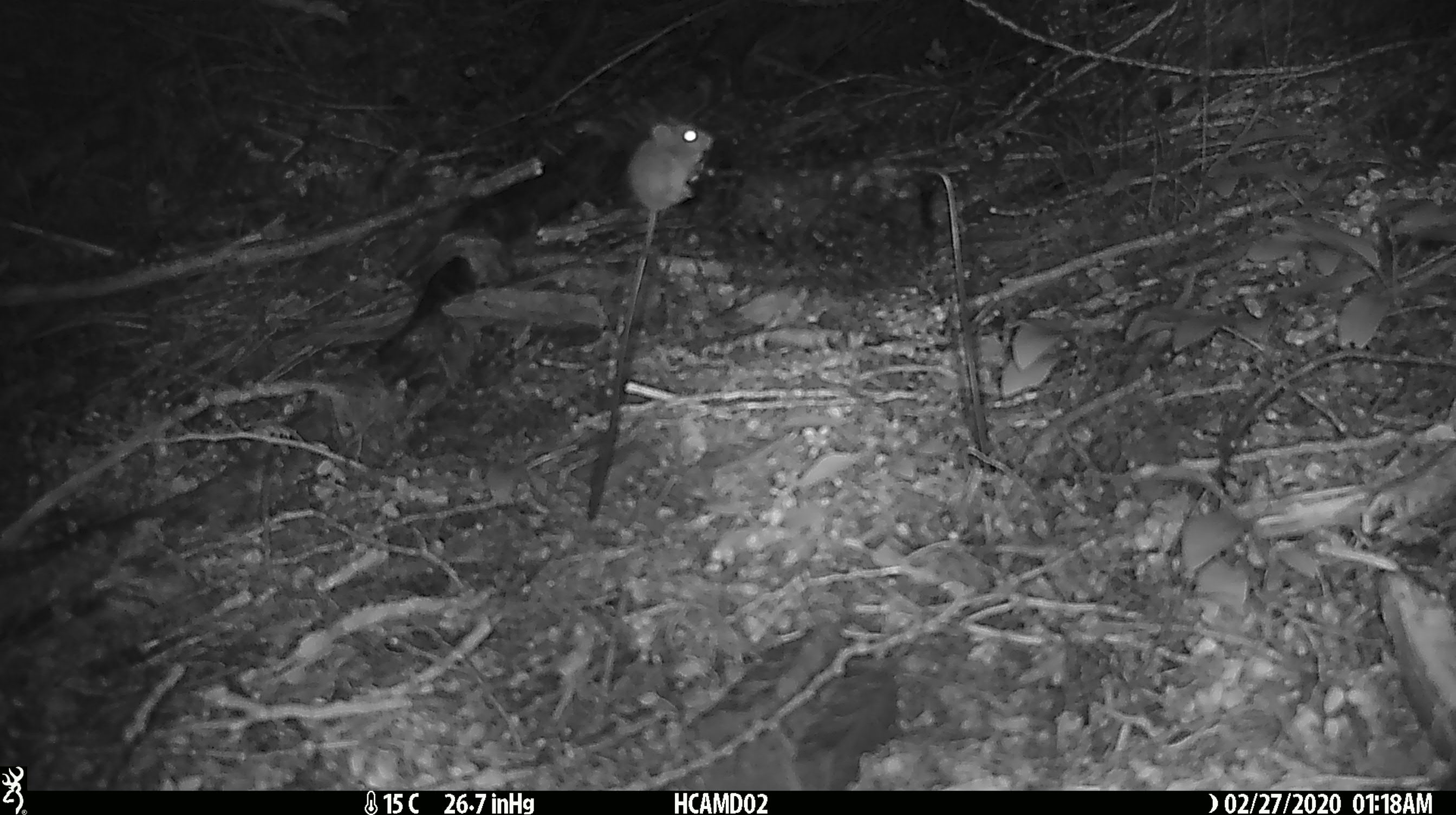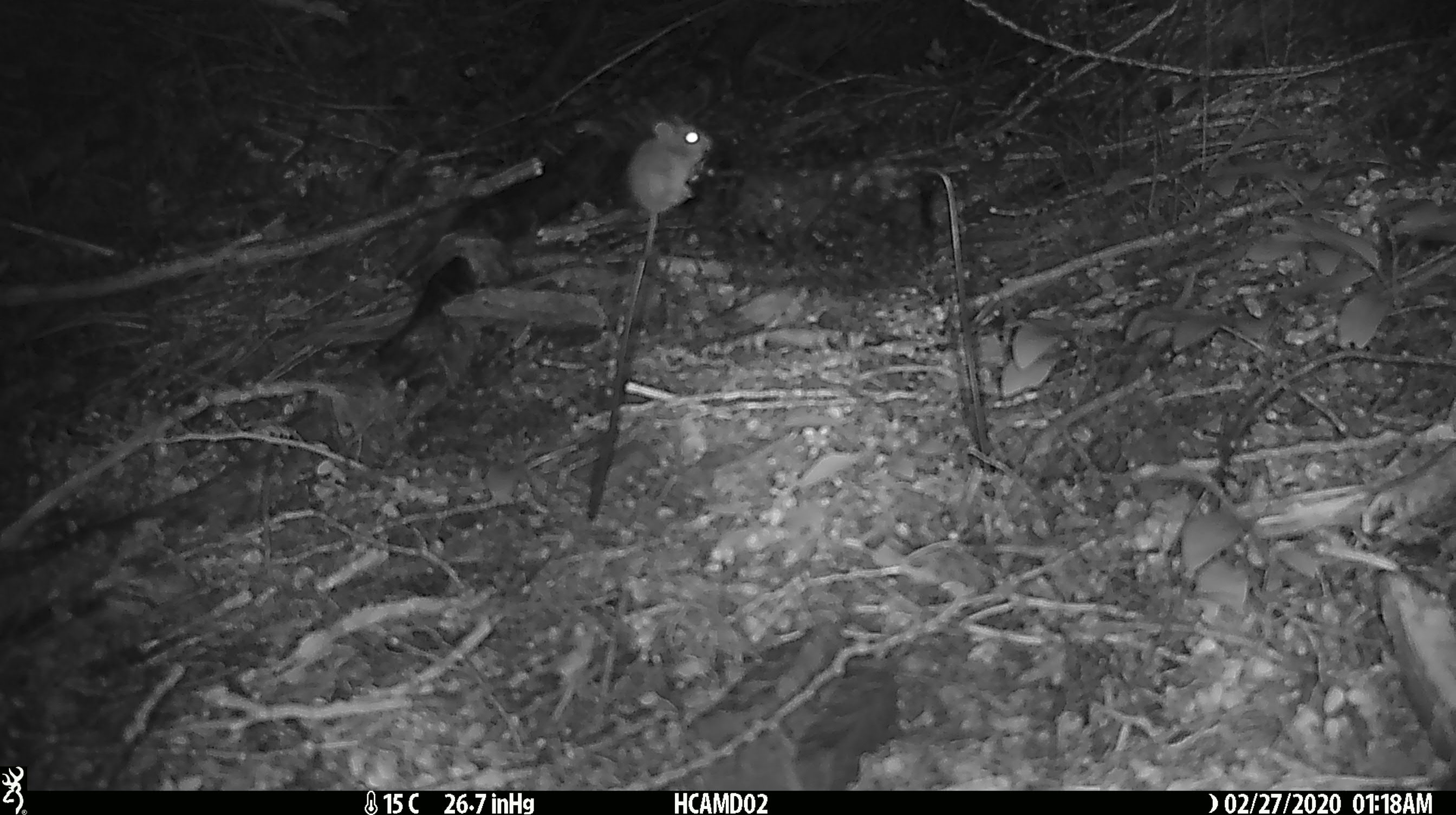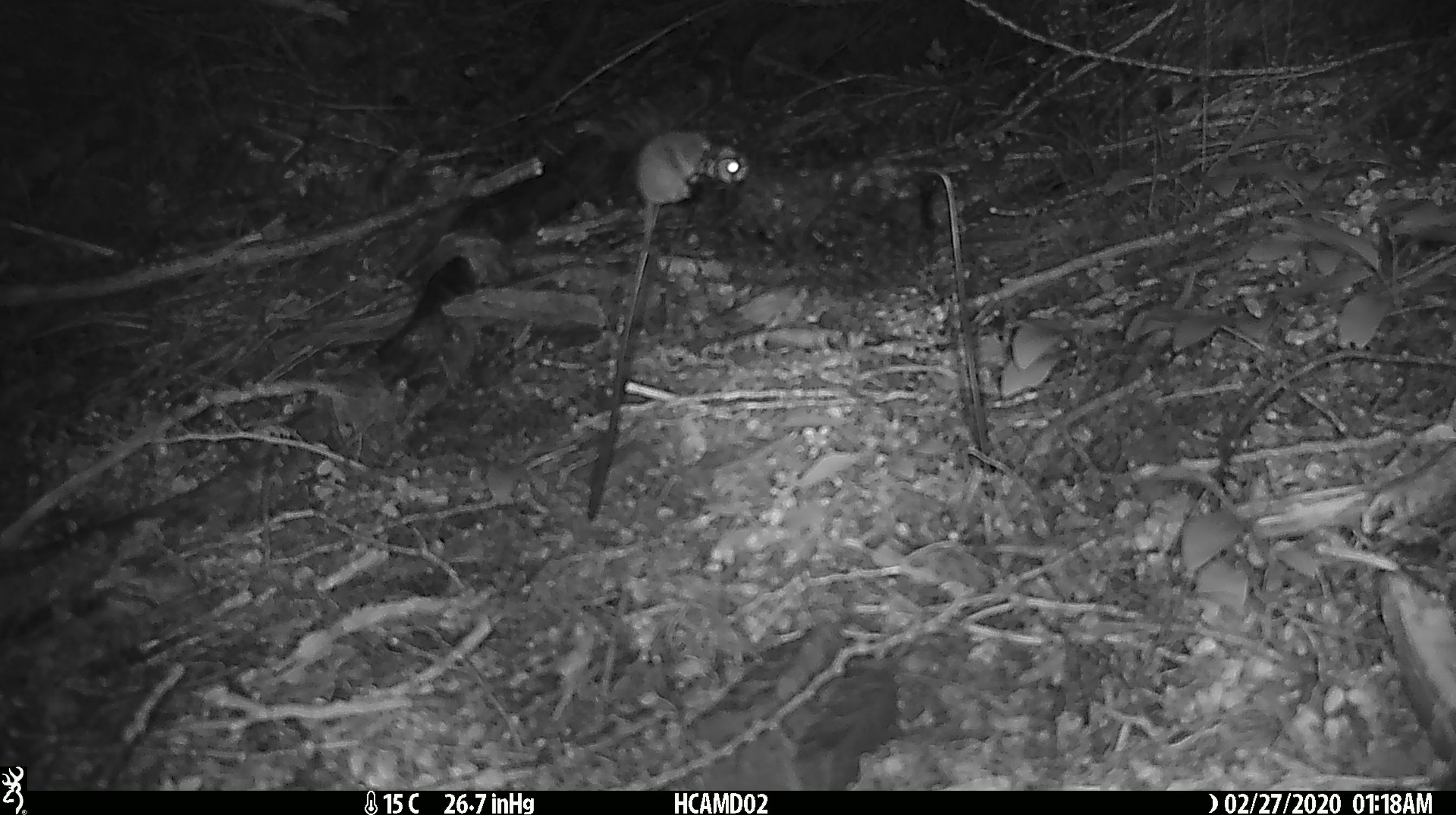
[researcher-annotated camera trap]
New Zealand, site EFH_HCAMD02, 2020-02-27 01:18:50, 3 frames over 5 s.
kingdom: Animalia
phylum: Chordata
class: Mammalia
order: Rodentia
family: Muridae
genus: Mus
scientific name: Mus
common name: mouse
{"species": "mouse (Mus)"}